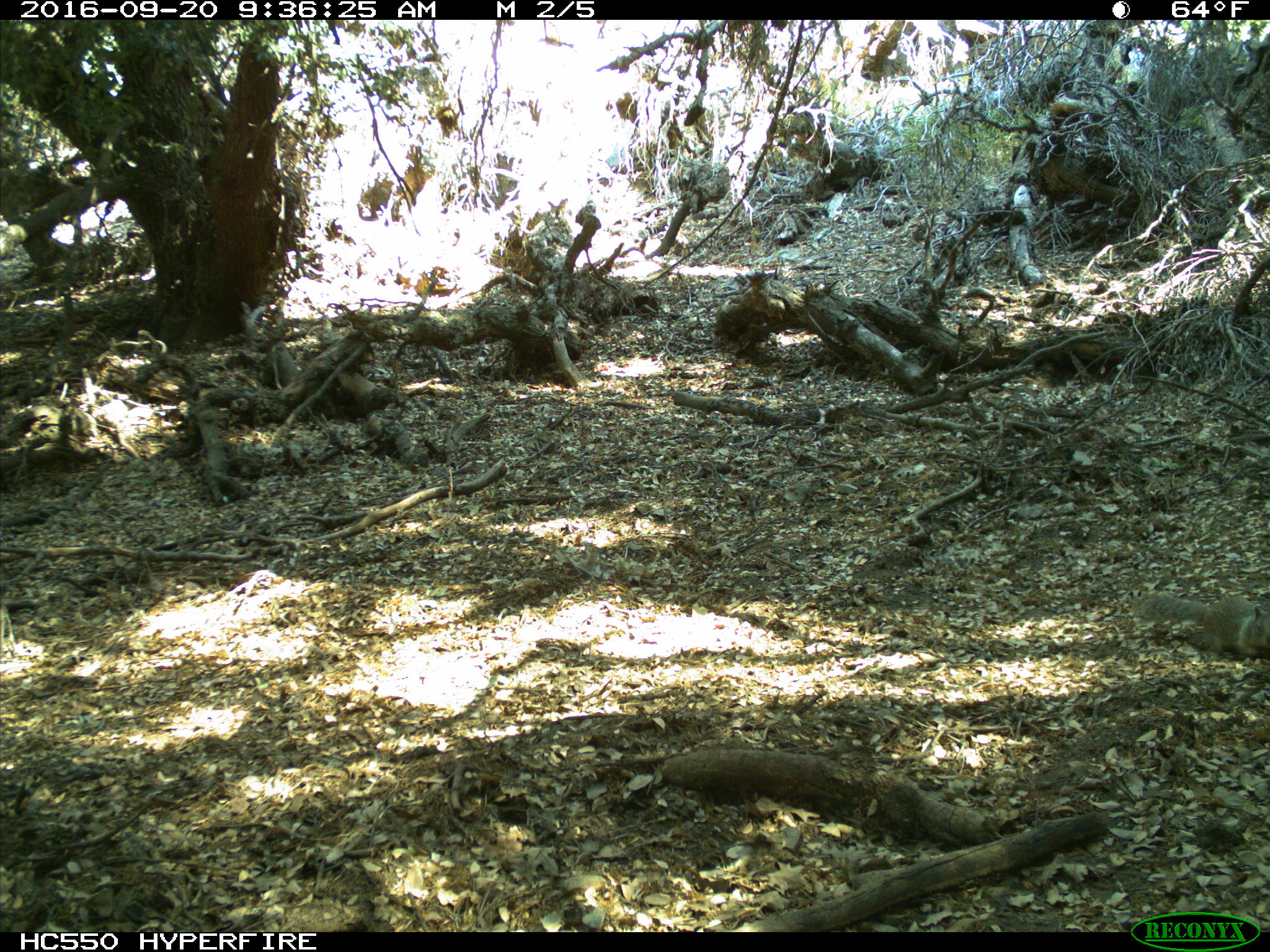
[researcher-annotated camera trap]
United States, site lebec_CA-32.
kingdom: Animalia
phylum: Chordata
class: Mammalia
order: Rodentia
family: Sciuridae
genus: Otospermophilus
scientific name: Otospermophilus beecheyi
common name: california ground squirrel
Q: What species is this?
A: Otospermophilus beecheyi (california ground squirrel).